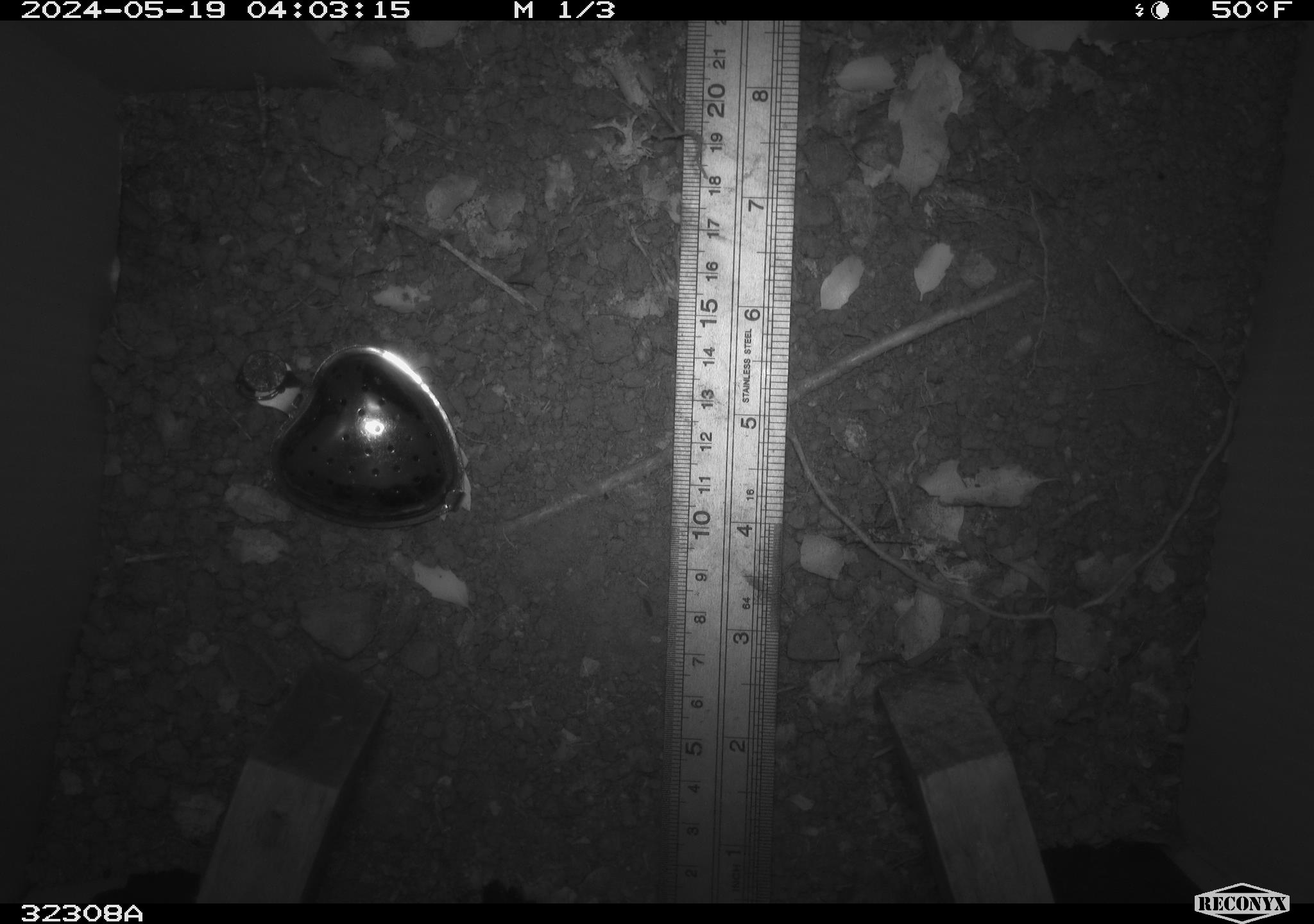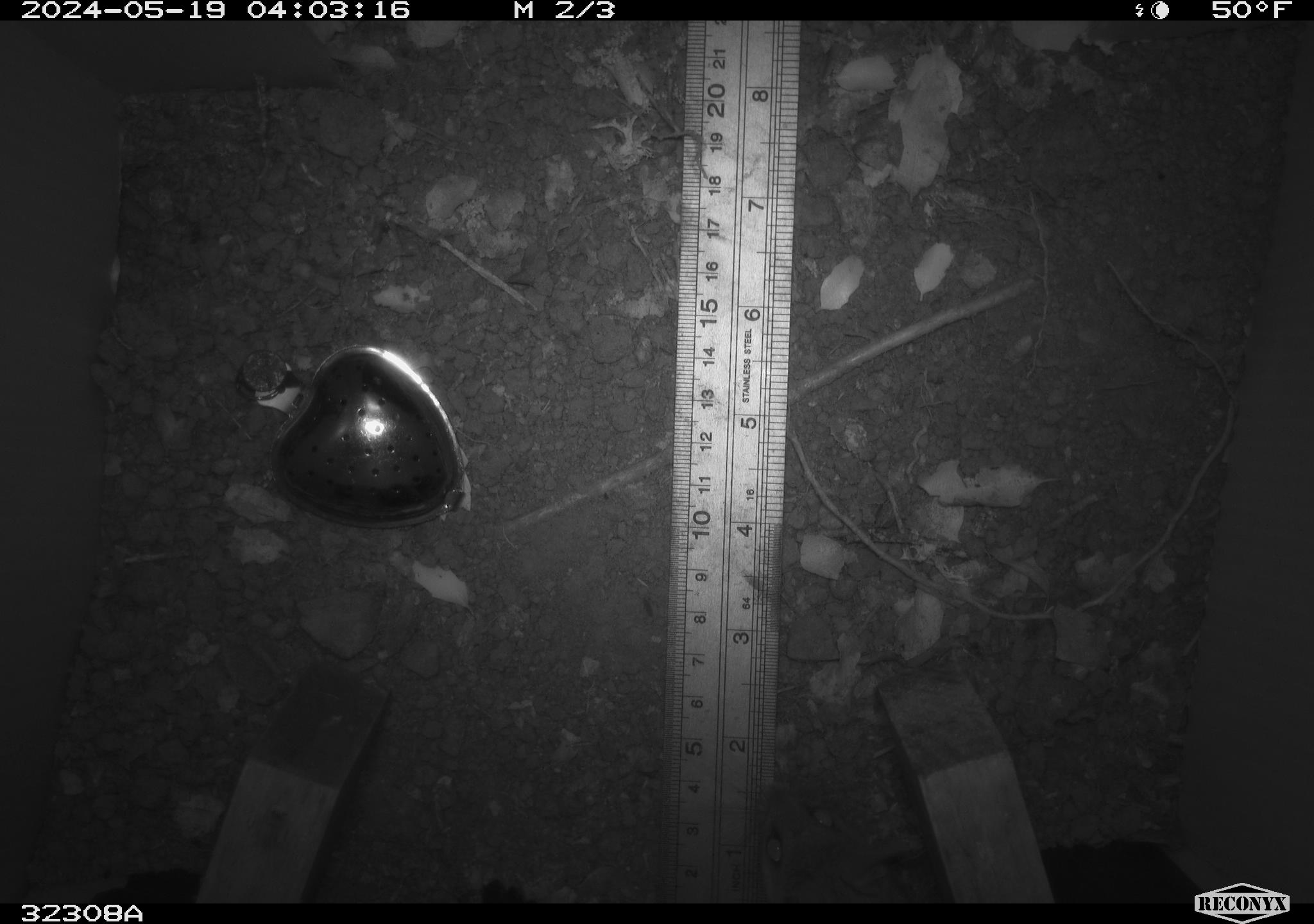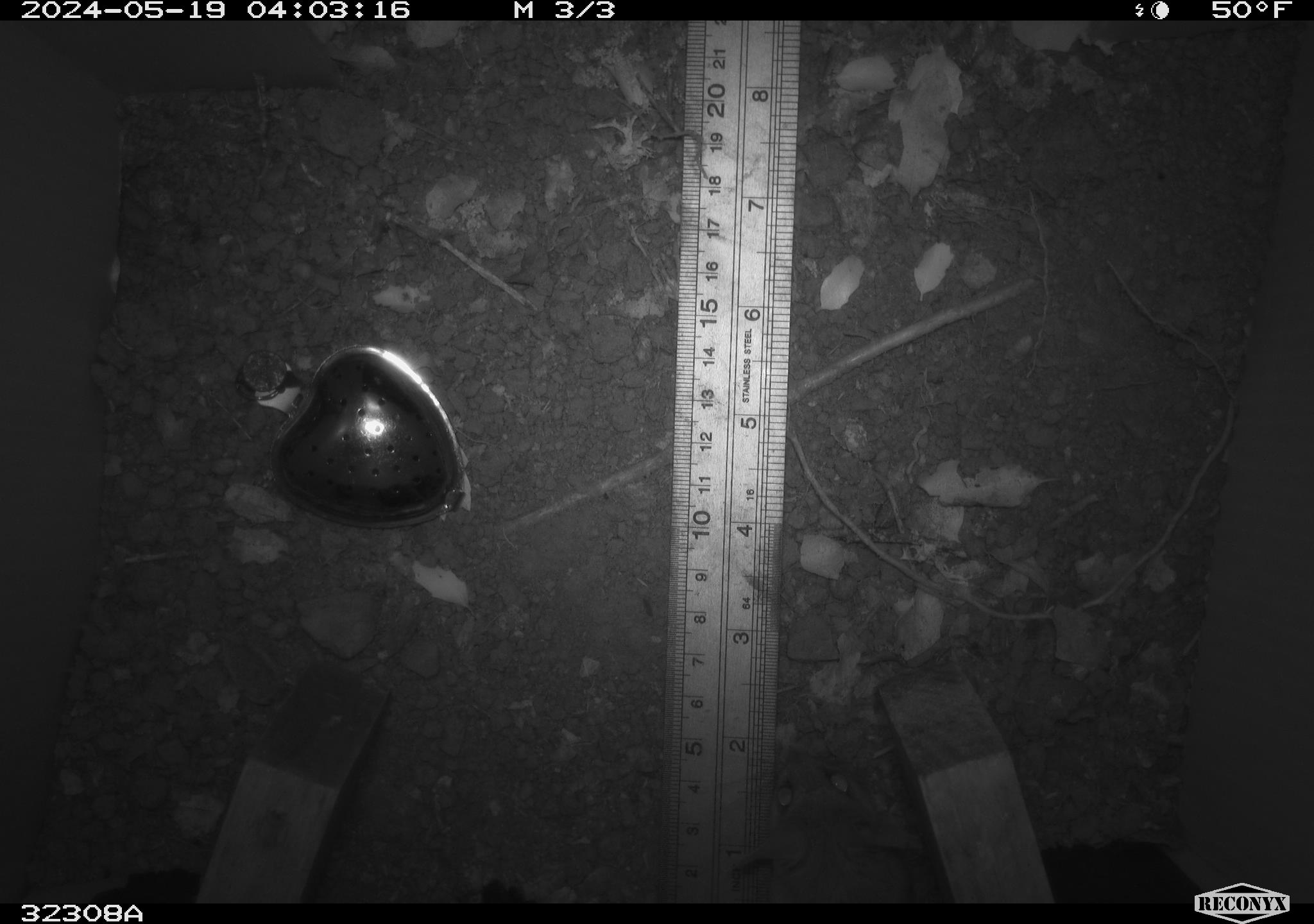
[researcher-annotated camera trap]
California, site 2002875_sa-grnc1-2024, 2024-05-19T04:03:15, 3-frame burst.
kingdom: Animalia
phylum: Chordata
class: Mammalia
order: Rodentia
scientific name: Rodentia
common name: rodent